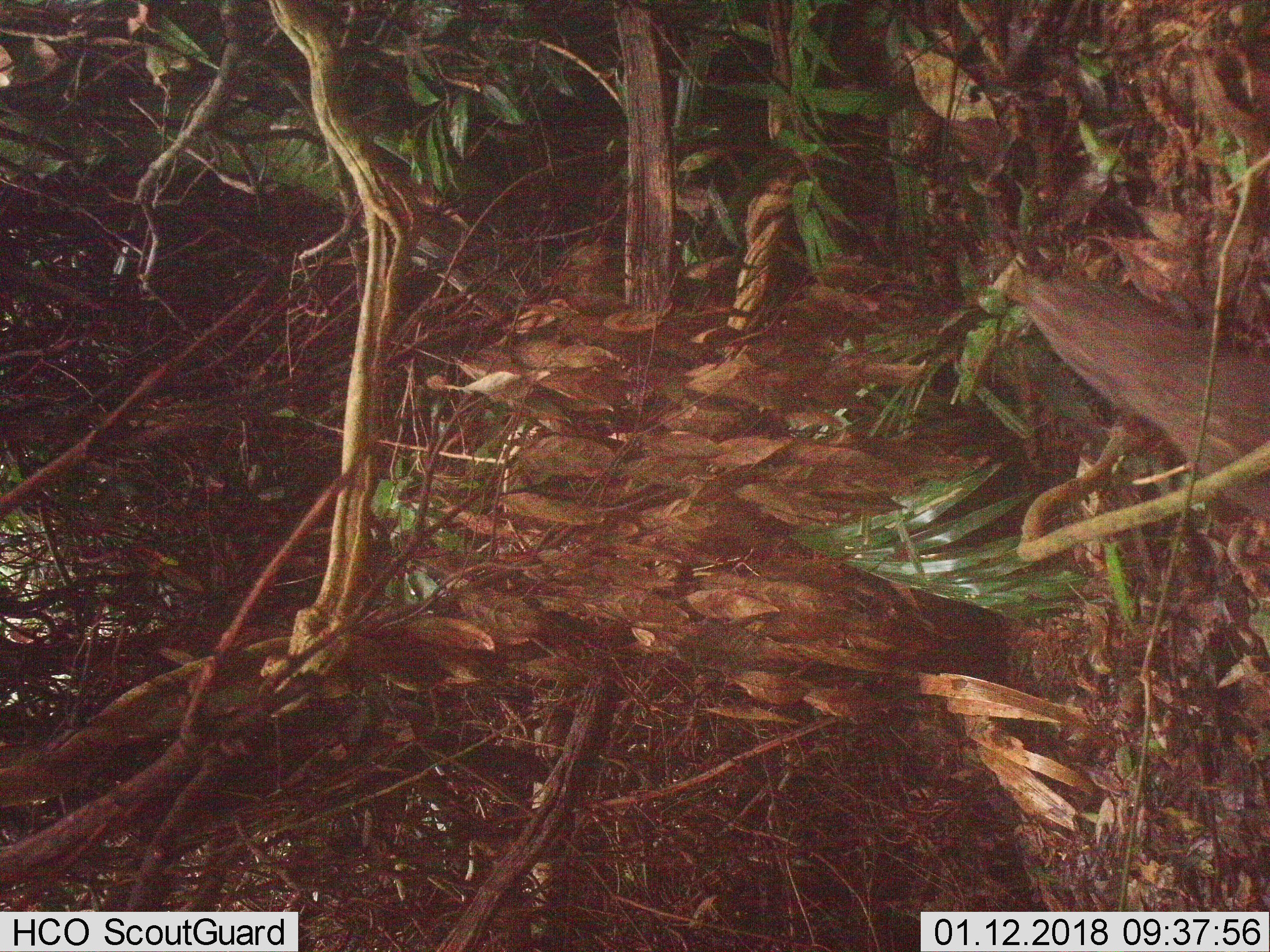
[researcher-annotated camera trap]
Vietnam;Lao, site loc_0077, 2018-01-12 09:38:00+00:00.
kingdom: Animalia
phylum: Chordata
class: Aves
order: Galliformes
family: Phasianidae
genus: Polyplectron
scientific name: Polyplectron bicalcaratum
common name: gray peacock-pheasant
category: grey peacock pheasant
Grey peacock pheasant (gray peacock-pheasant) (Polyplectron bicalcaratum). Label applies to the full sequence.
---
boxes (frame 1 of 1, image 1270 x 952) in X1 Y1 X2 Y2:
grey peacock pheasant: 999 266 1270 521